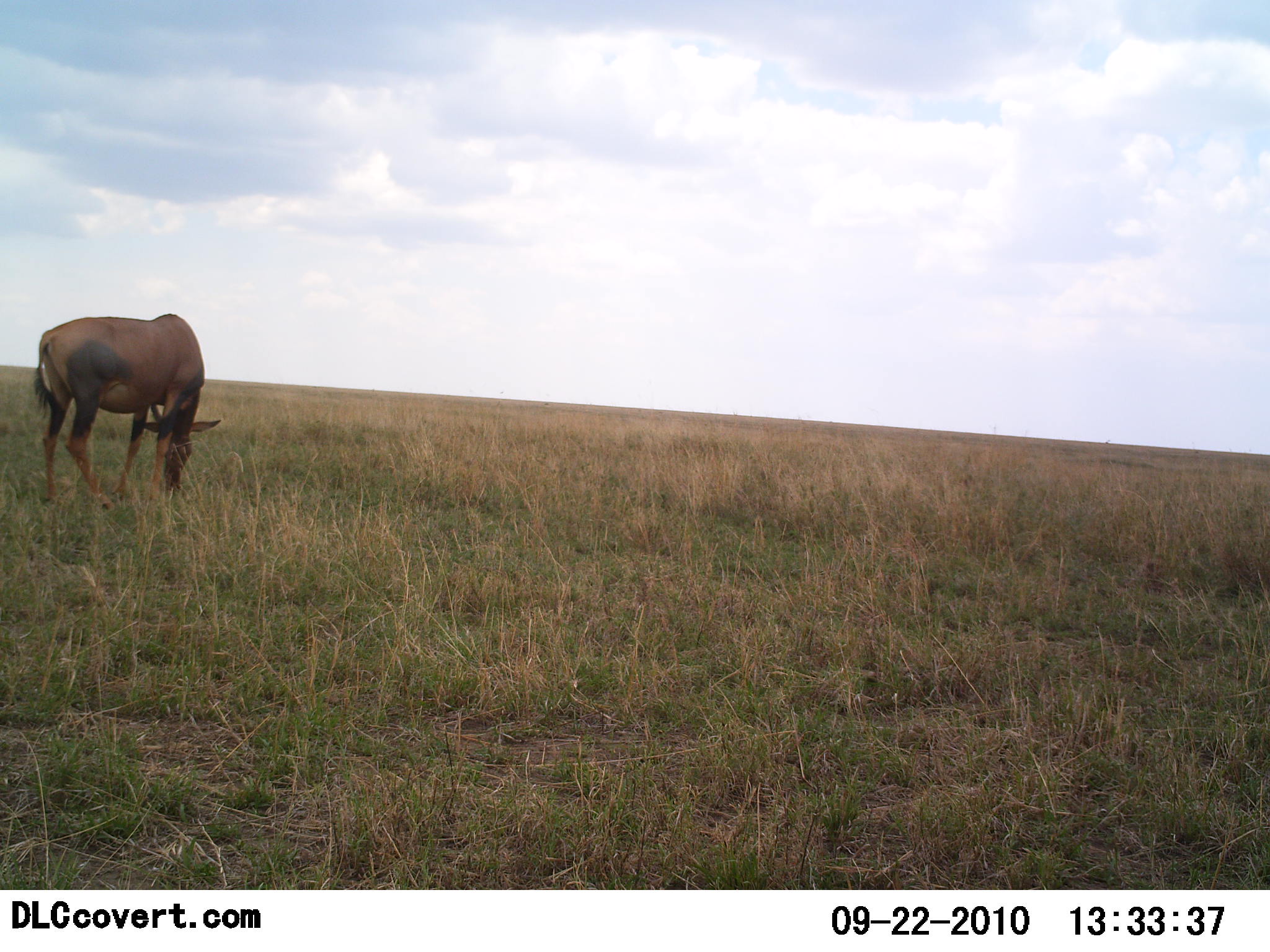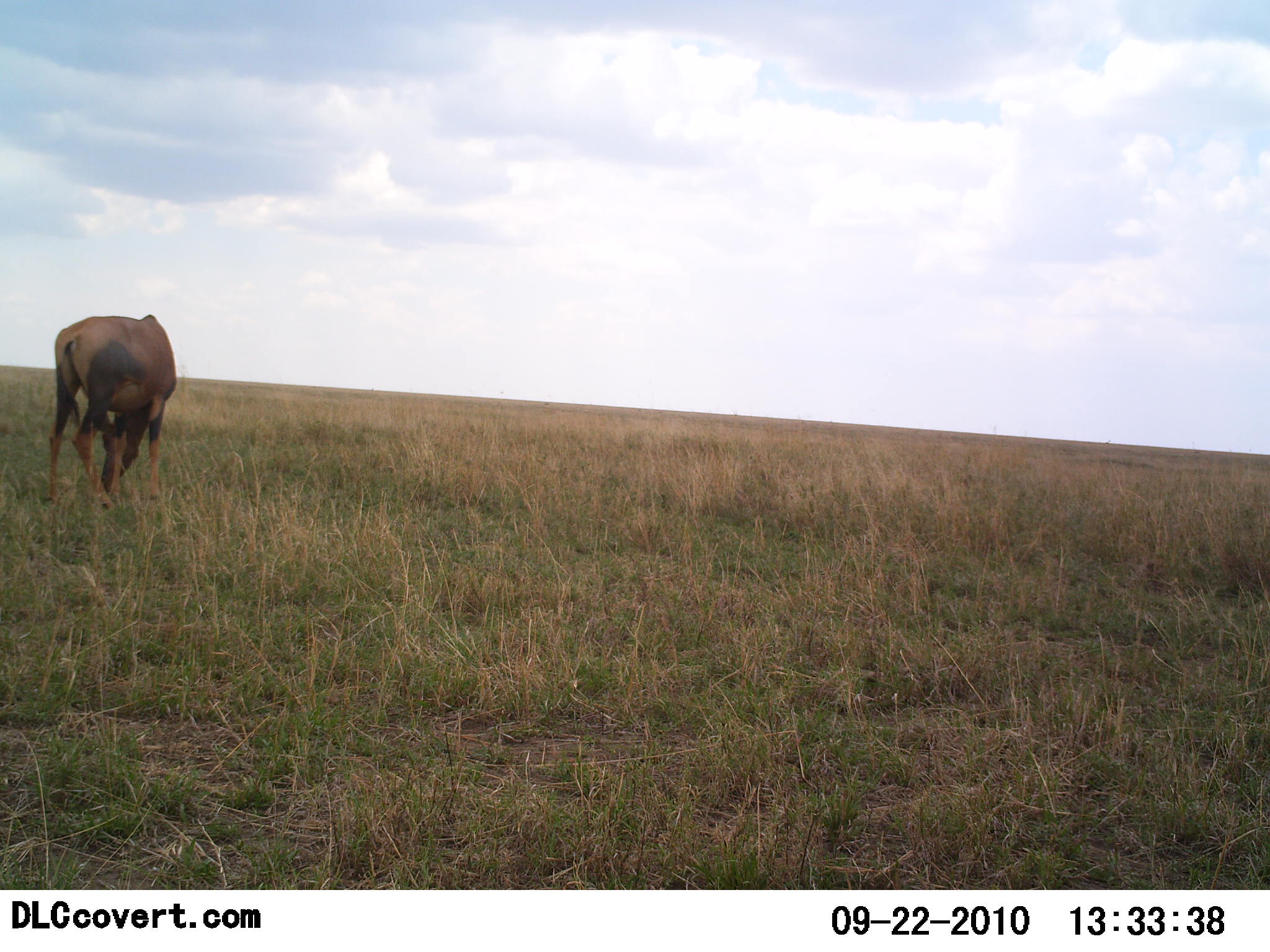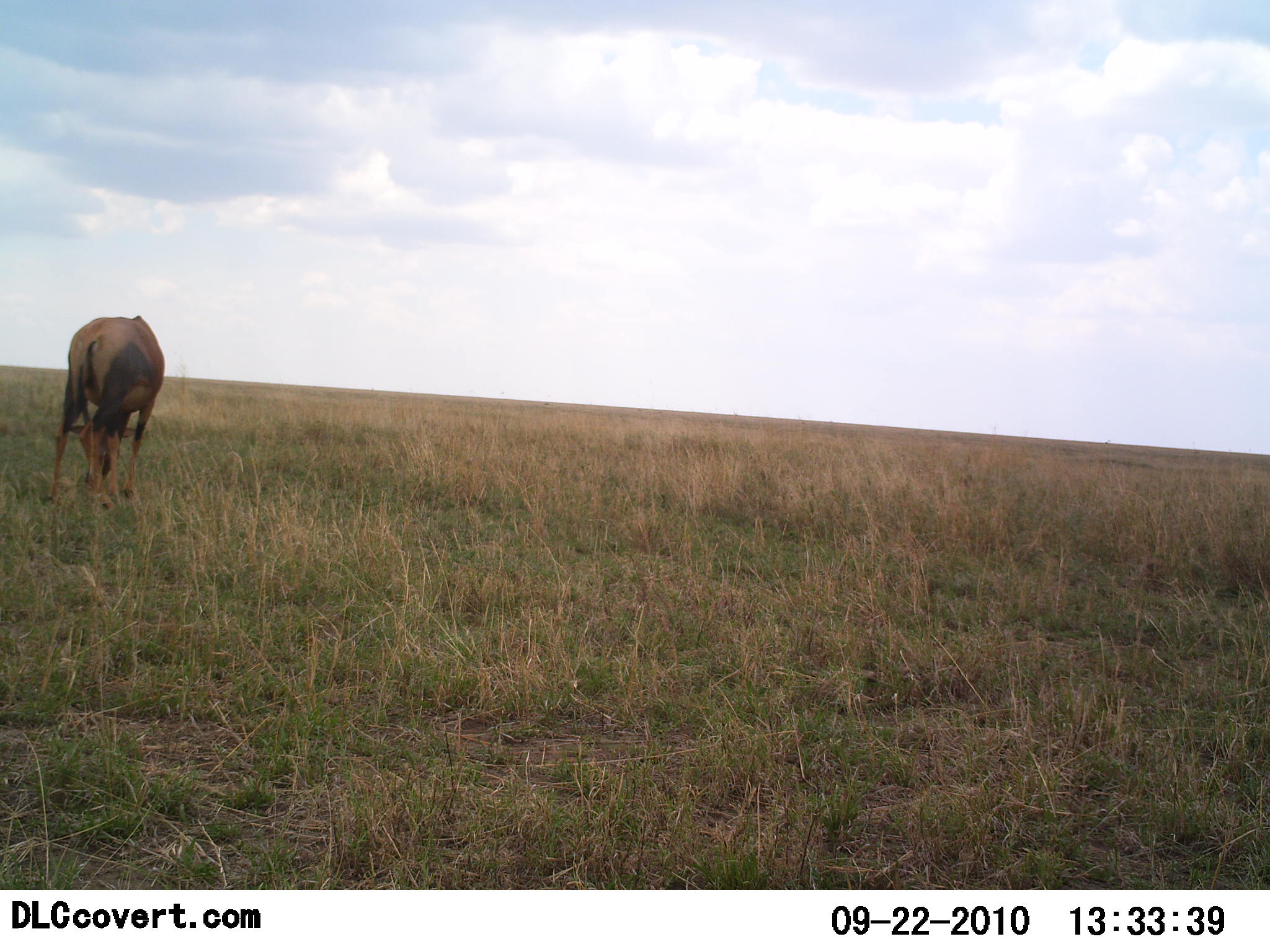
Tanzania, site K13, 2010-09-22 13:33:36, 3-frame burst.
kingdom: Animalia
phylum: Chordata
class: Mammalia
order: Artiodactyla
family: Bovidae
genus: Damaliscus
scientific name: Damaliscus lunatus jimela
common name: topi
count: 1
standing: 31%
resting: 0%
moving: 0%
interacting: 0%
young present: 0%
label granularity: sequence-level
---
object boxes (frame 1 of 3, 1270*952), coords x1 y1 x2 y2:
animal: 32 313 222 512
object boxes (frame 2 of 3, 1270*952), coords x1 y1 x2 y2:
animal: 43 314 179 511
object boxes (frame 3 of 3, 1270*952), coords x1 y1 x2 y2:
animal: 43 315 166 510